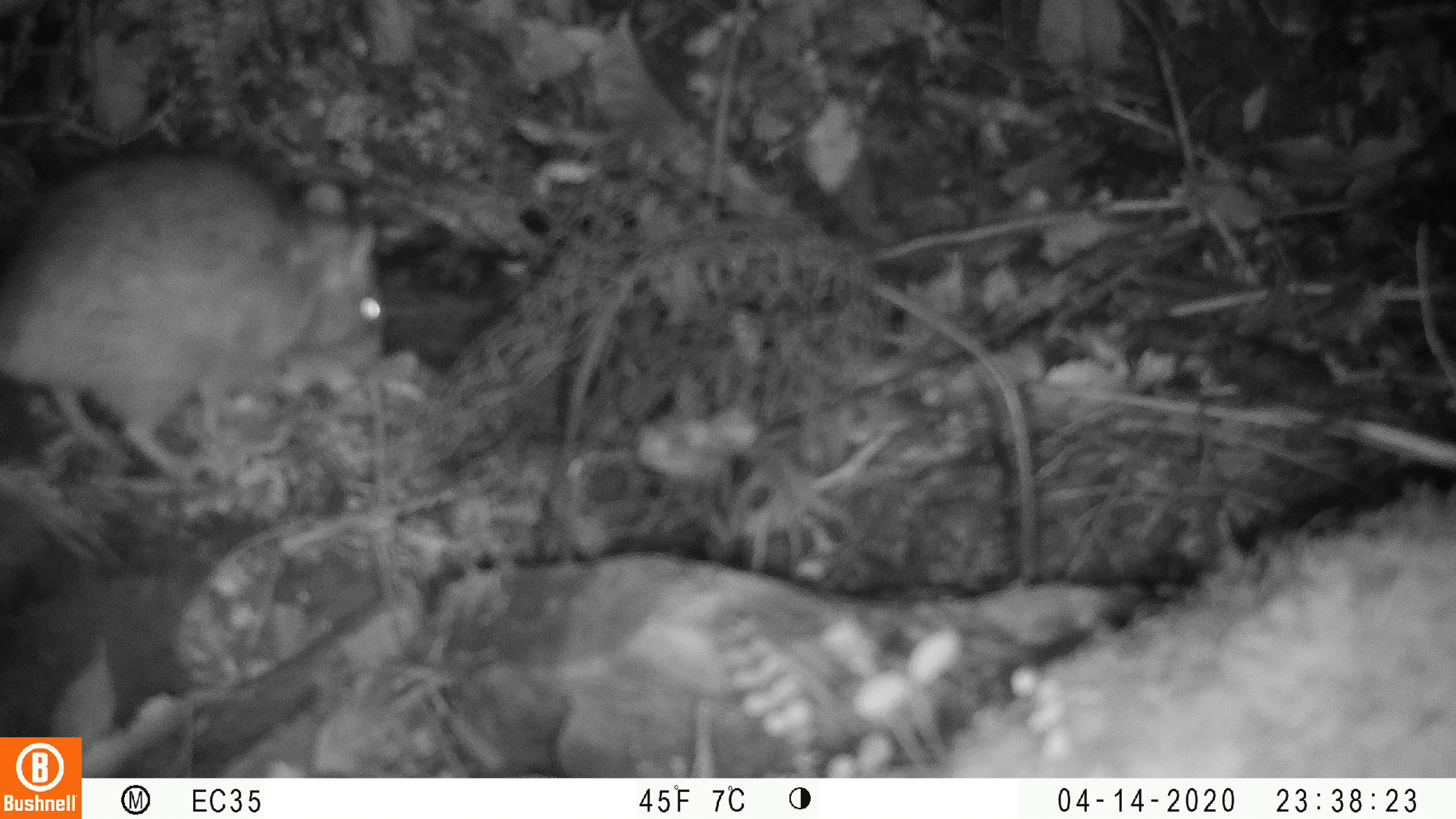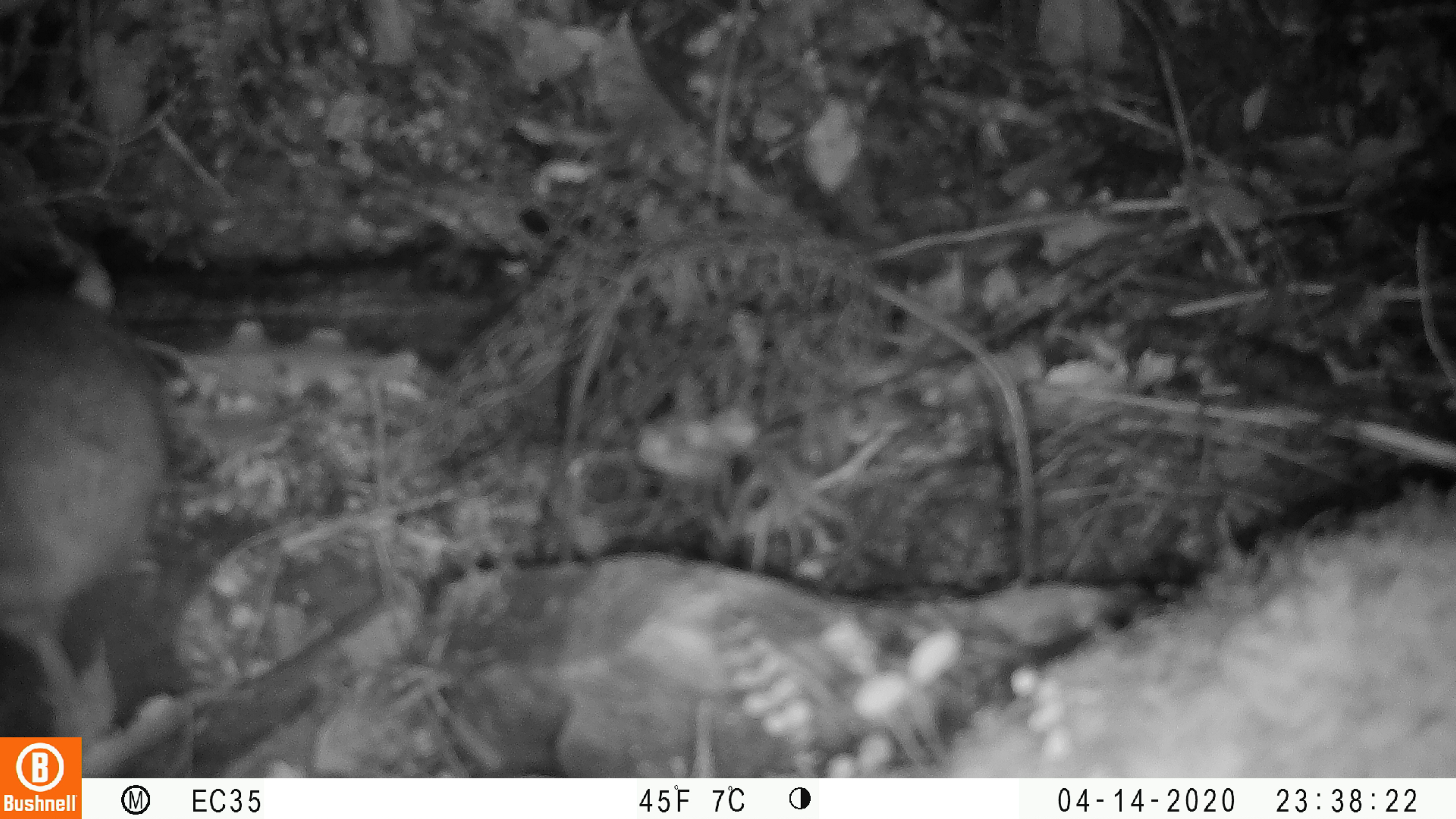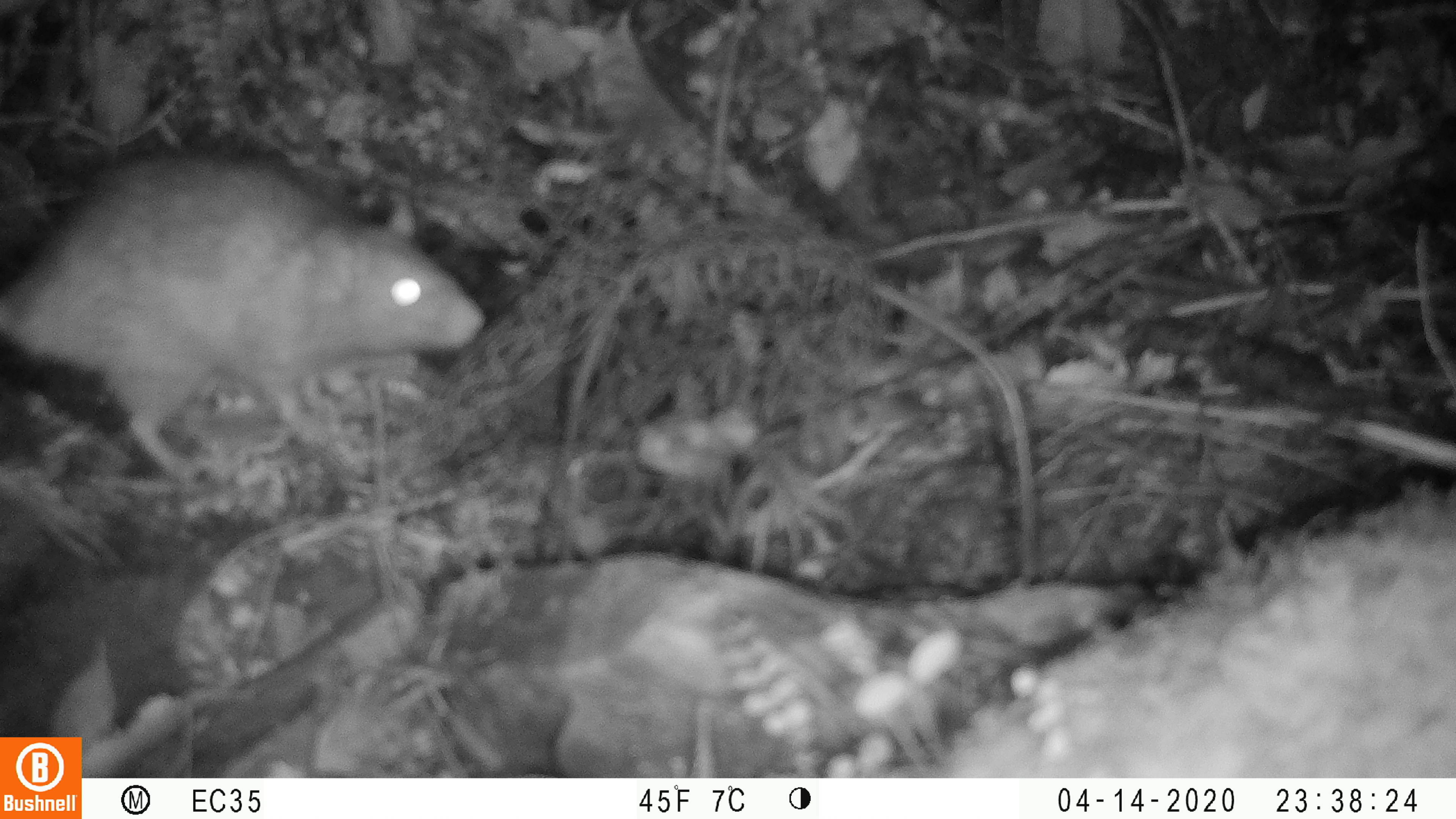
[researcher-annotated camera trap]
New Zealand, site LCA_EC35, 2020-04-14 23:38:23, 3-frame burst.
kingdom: Animalia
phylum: Chordata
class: Mammalia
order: Rodentia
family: Muridae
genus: Rattus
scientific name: Rattus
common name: rat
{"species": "rat (Rattus)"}